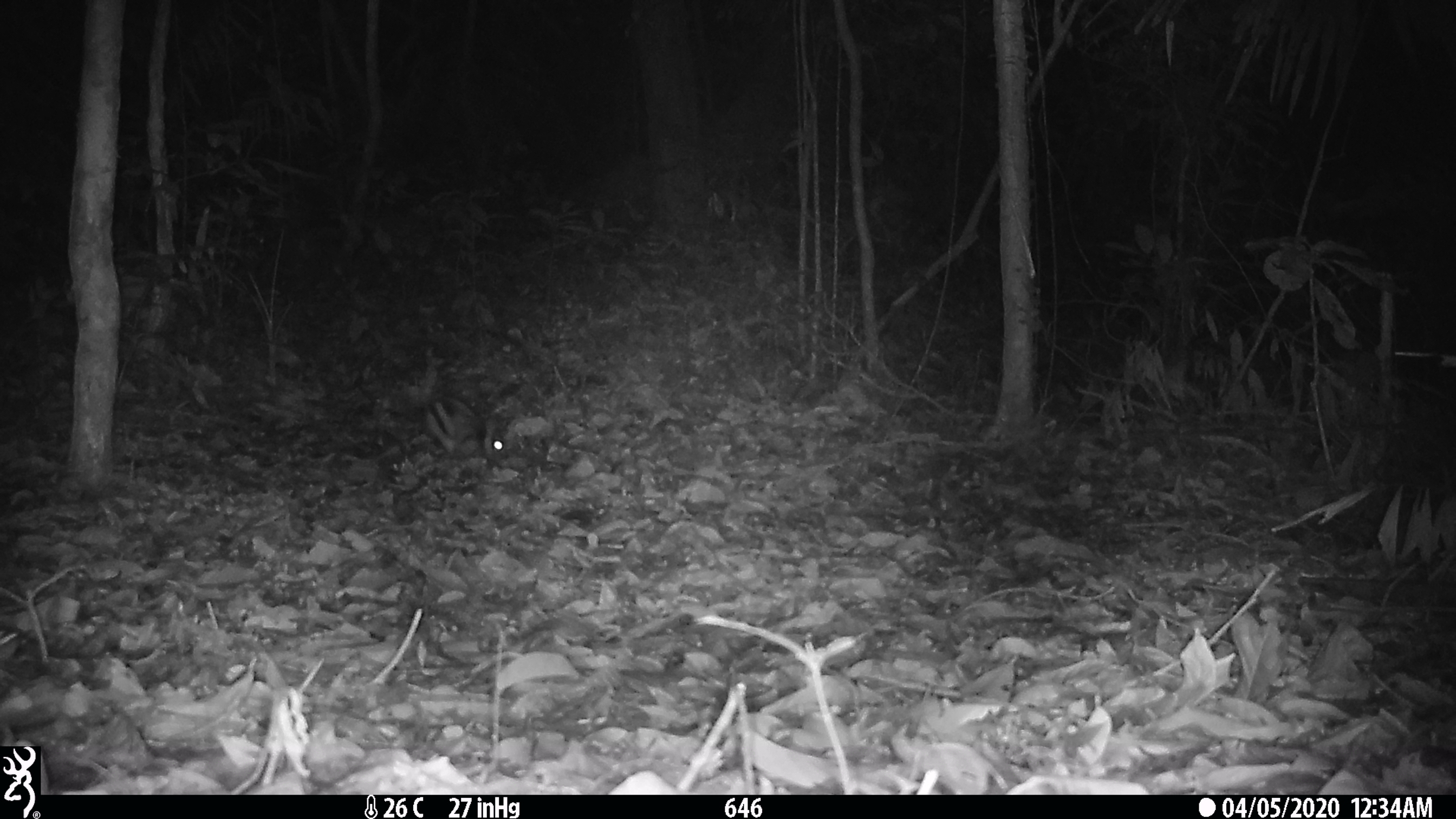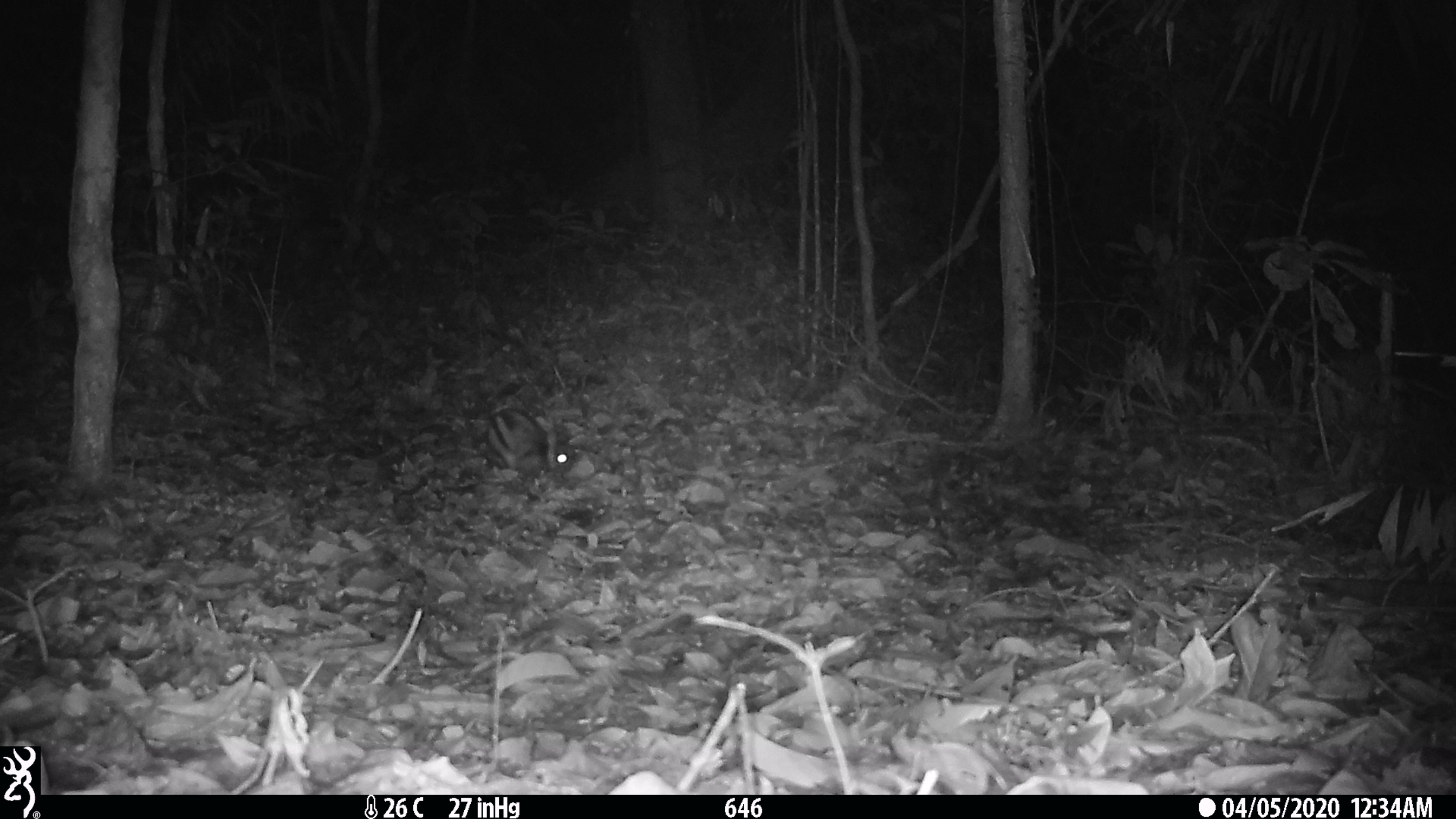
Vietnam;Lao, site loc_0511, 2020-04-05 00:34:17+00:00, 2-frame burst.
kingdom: Animalia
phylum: Chordata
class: Mammalia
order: Lagomorpha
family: Leporidae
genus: Nesolagus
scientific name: Nesolagus timminsi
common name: annamite striped rabbit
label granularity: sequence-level